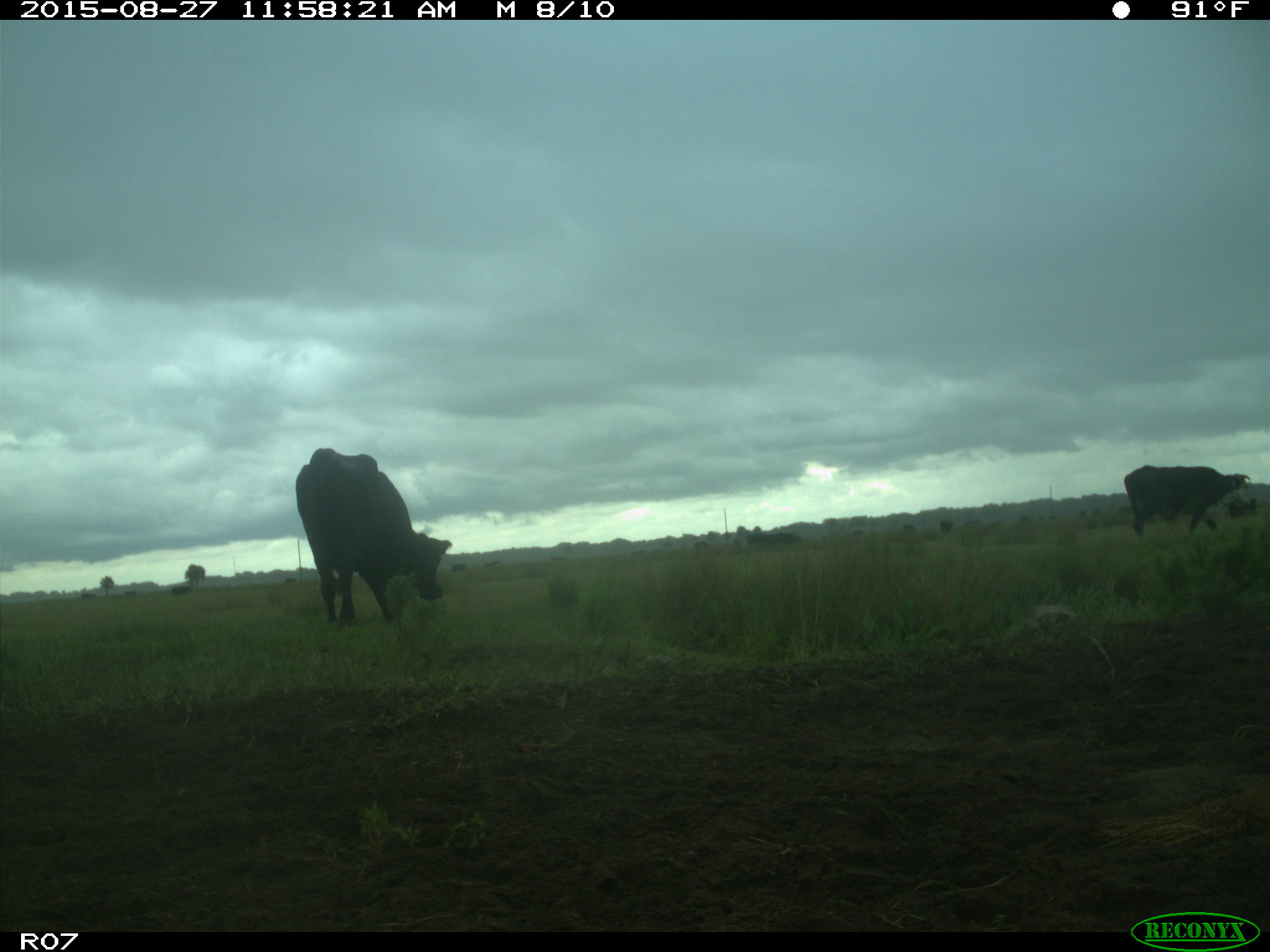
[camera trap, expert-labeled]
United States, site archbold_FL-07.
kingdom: Animalia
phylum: Chordata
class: Mammalia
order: Artiodactyla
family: Bovidae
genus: Bos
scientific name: Bos taurus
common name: domestic cow